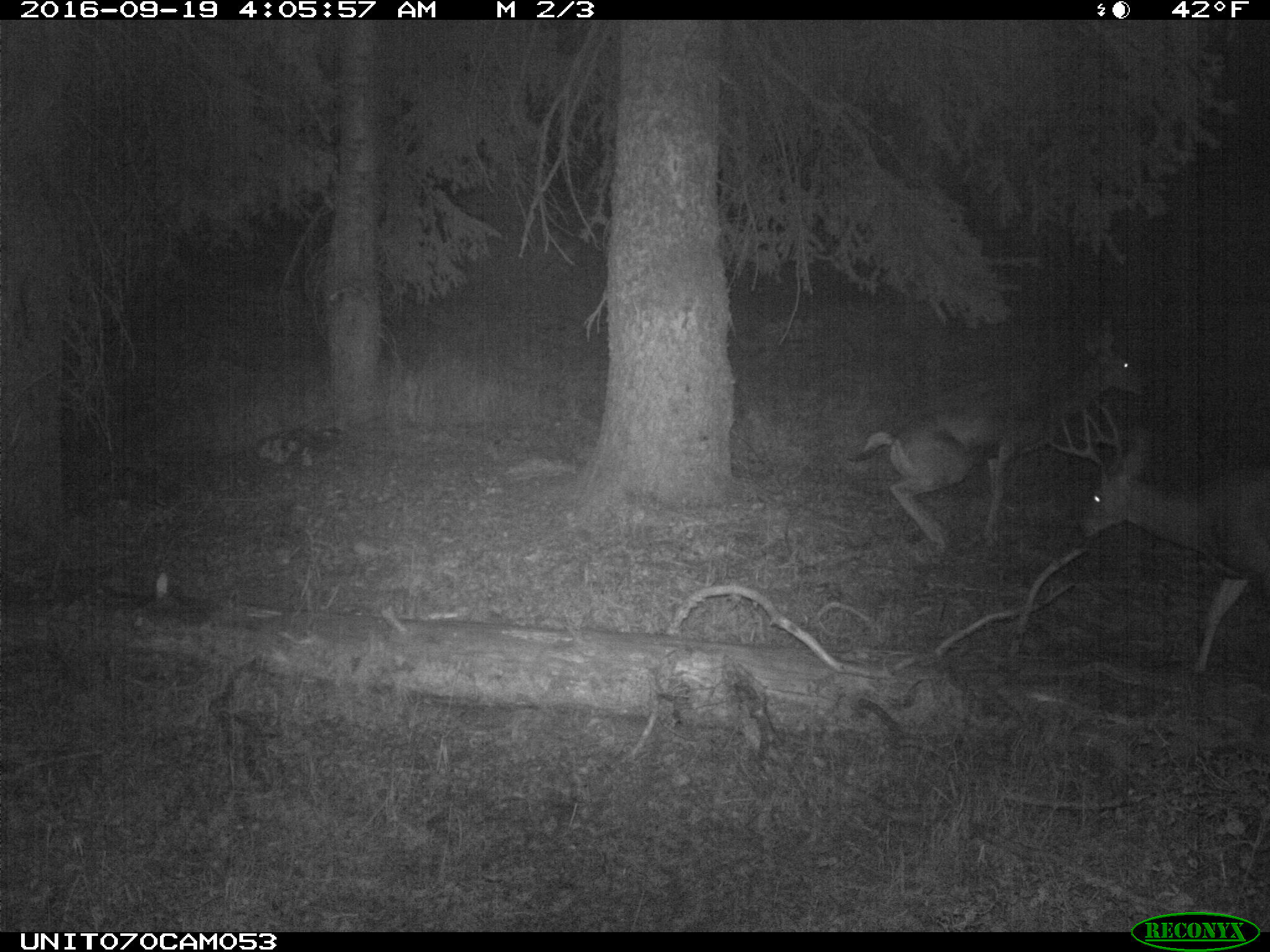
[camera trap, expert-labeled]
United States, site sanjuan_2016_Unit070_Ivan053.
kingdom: Animalia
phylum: Chordata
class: Mammalia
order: Artiodactyla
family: Cervidae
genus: Odocoileus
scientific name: Odocoileus hemionus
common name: mule deer